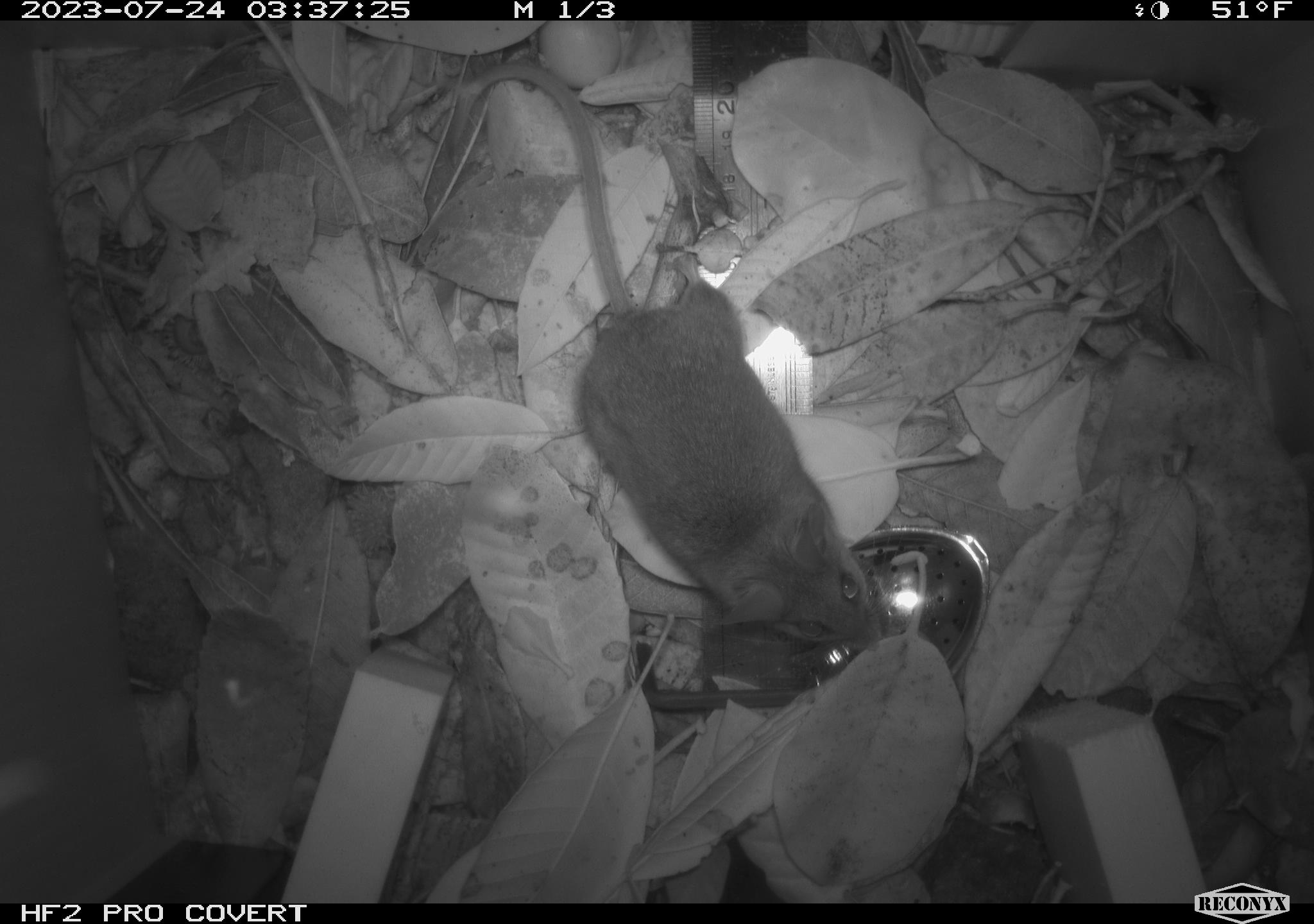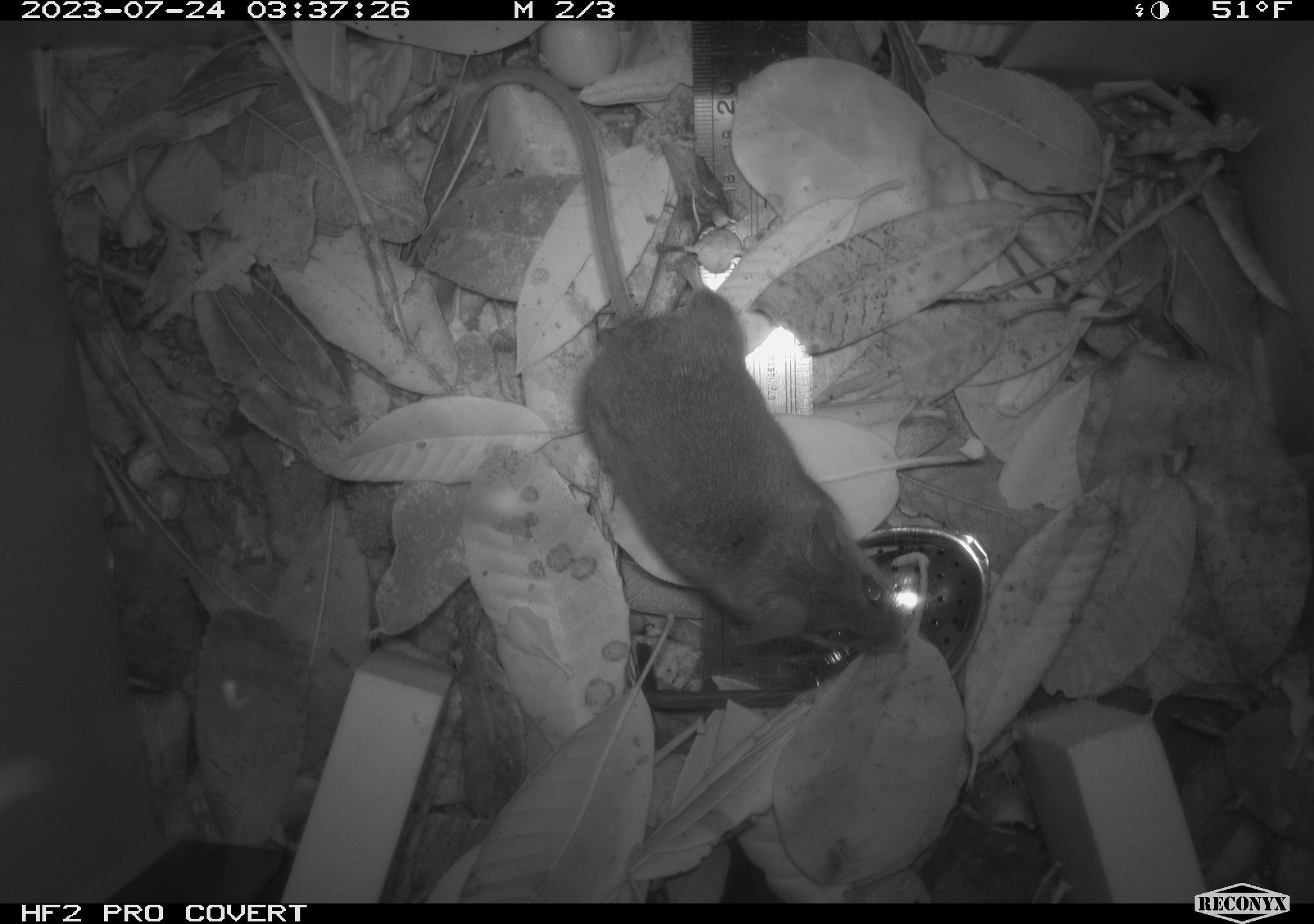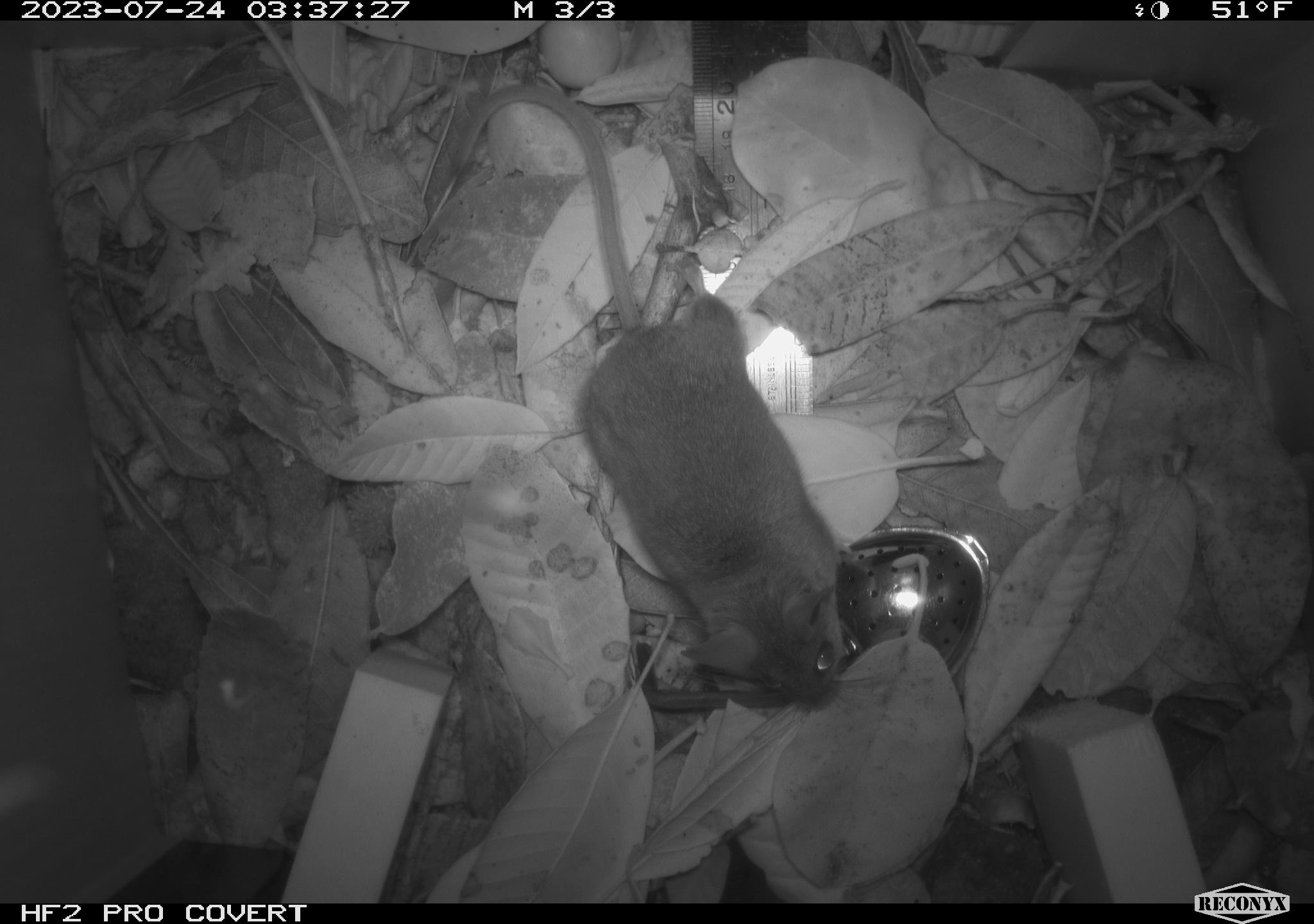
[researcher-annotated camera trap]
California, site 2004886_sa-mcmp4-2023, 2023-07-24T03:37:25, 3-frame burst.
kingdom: Animalia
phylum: Chordata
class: Mammalia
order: Rodentia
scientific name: Rodentia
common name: mouse species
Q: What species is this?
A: Mouse species (Rodentia).